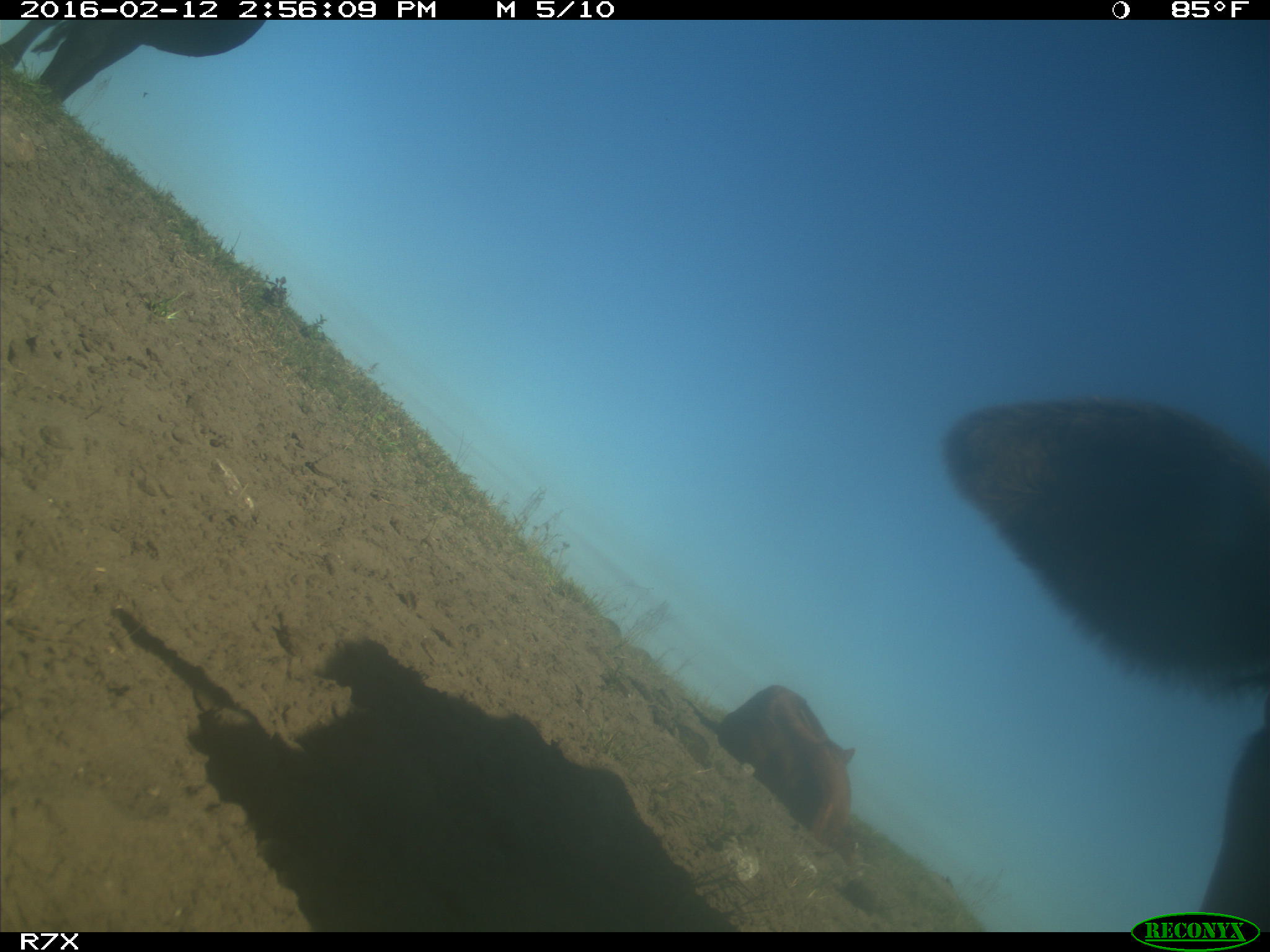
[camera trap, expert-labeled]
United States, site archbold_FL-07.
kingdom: Animalia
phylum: Chordata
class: Mammalia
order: Artiodactyla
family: Bovidae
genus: Bos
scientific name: Bos taurus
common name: domestic cow